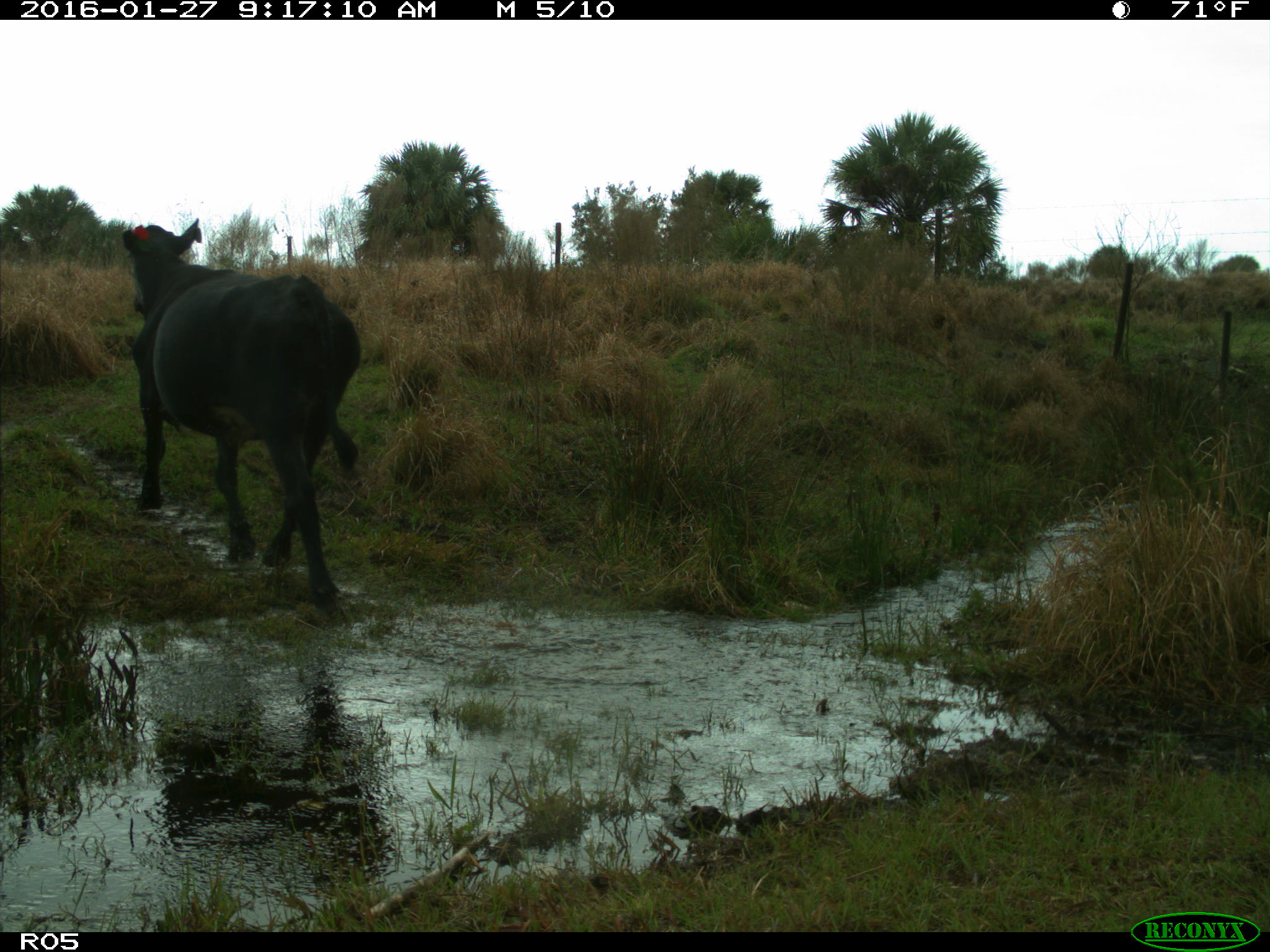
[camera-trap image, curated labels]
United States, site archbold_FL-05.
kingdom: Animalia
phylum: Chordata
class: Mammalia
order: Artiodactyla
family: Bovidae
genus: Bos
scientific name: Bos taurus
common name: domestic cow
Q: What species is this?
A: Bos taurus (domestic cow).